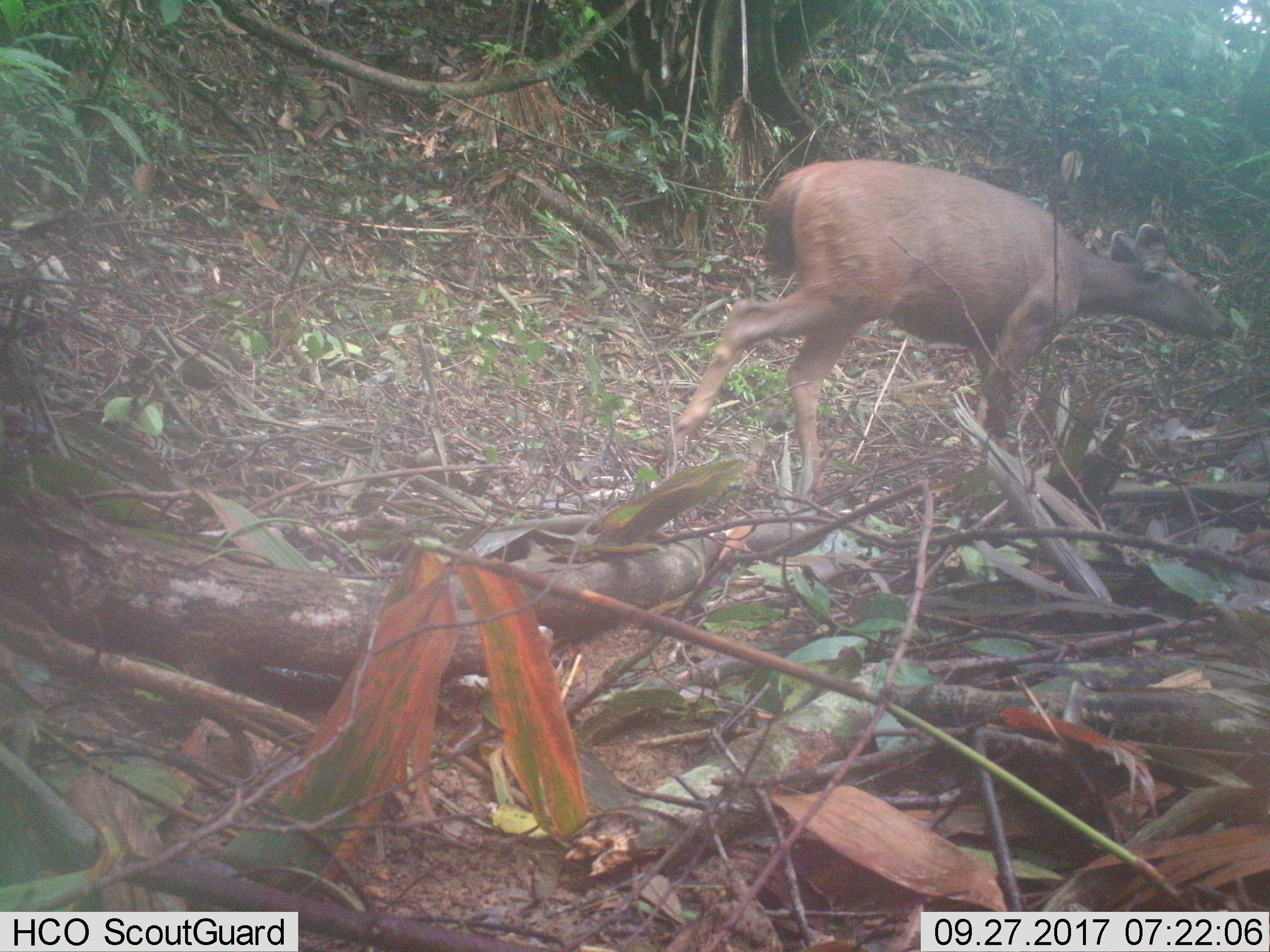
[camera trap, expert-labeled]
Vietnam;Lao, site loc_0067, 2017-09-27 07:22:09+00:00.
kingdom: Animalia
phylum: Chordata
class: Mammalia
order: Artiodactyla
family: Cervidae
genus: Rusa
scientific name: Rusa unicolor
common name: sambar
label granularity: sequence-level